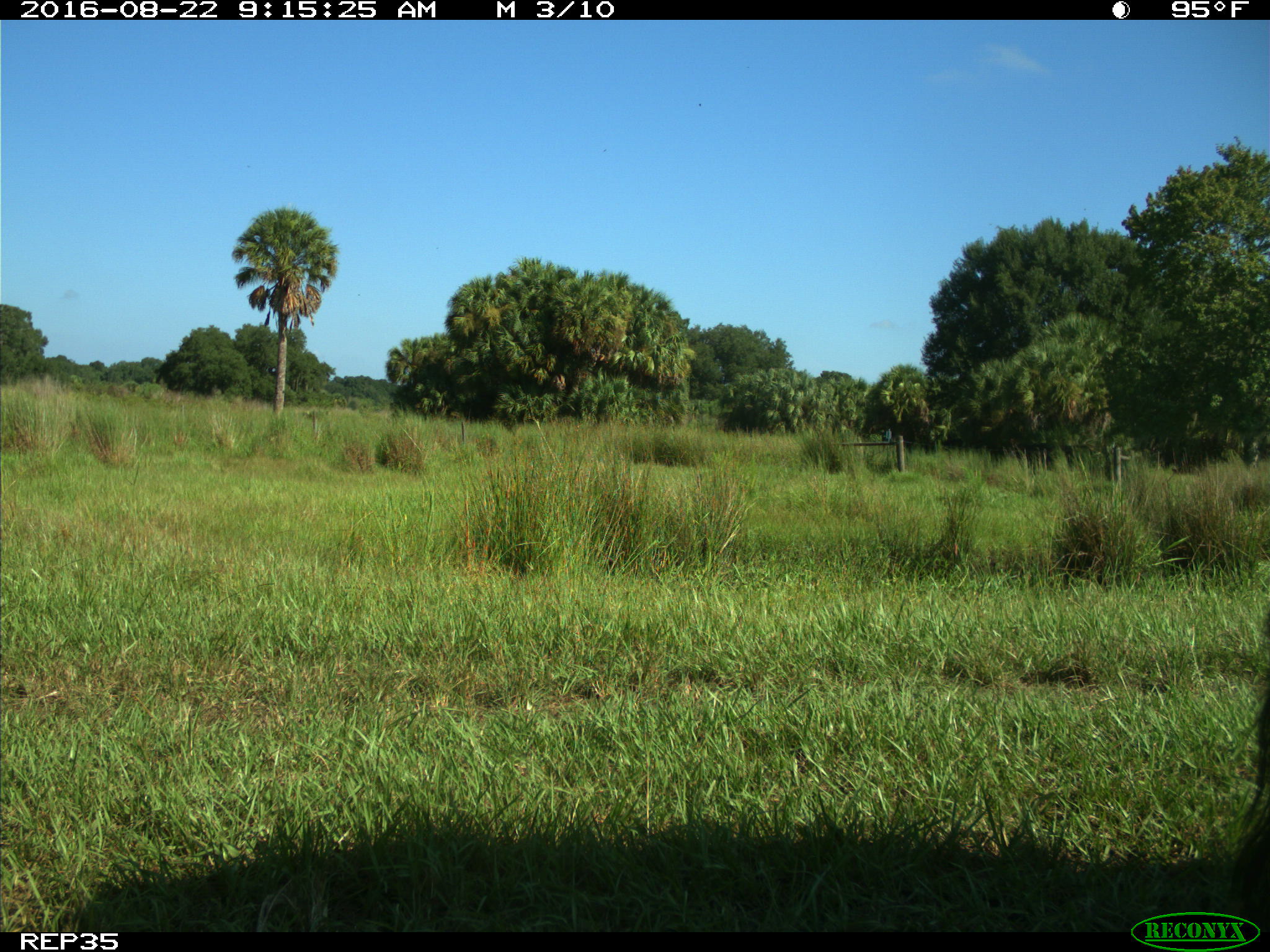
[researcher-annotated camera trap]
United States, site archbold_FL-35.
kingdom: Animalia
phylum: Chordata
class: Mammalia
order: Artiodactyla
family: Bovidae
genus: Bos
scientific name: Bos taurus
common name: domestic cow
Bos taurus (domestic cow).